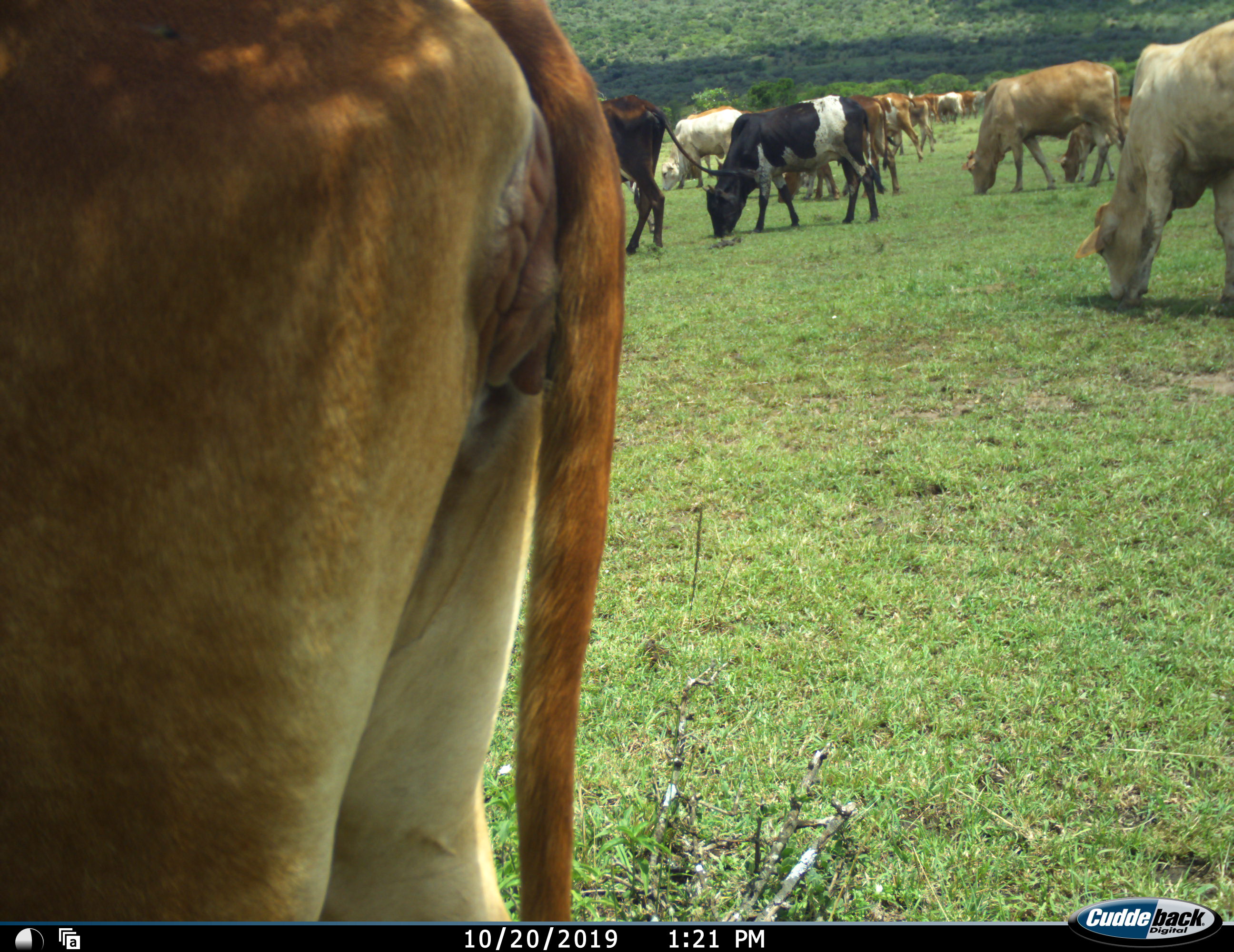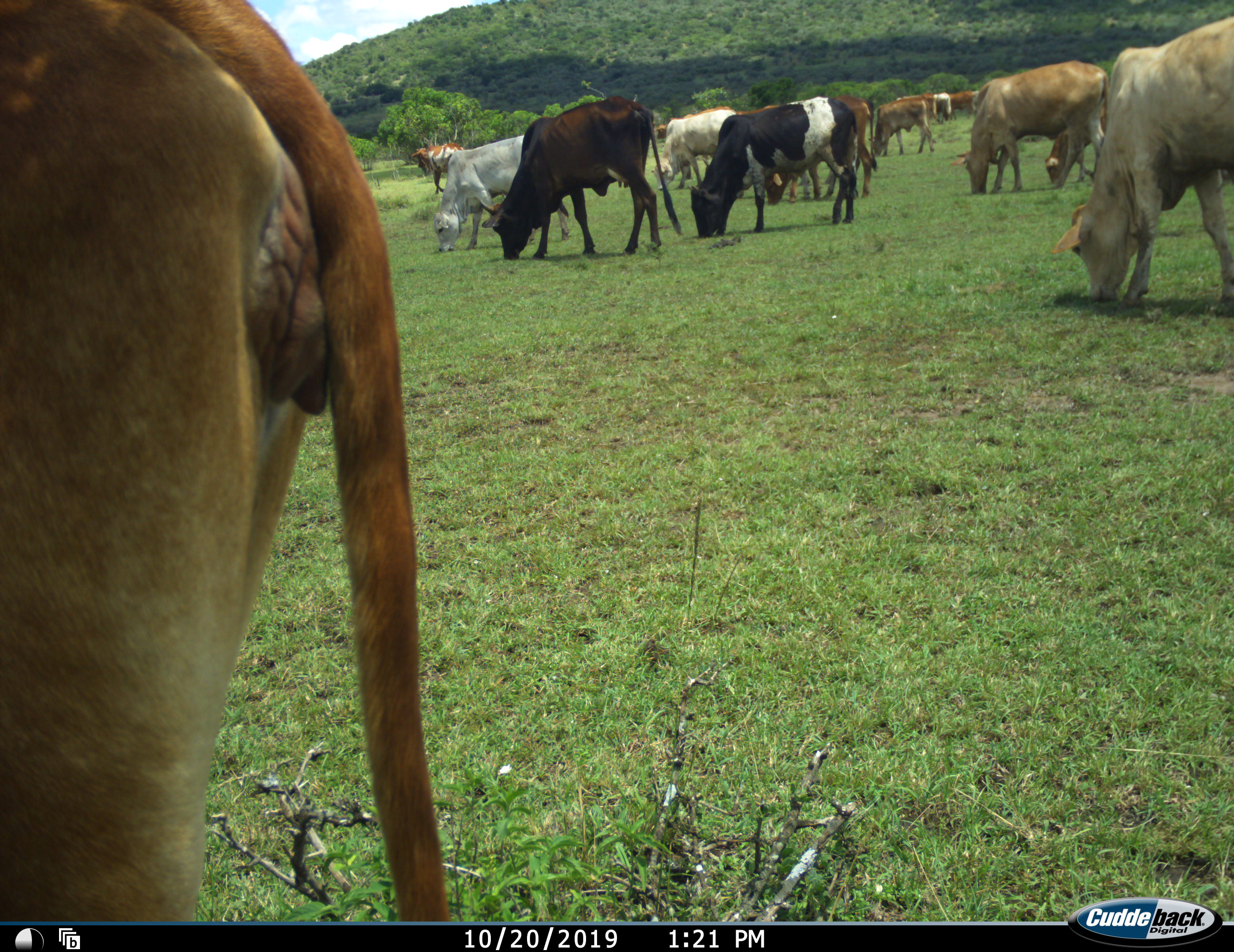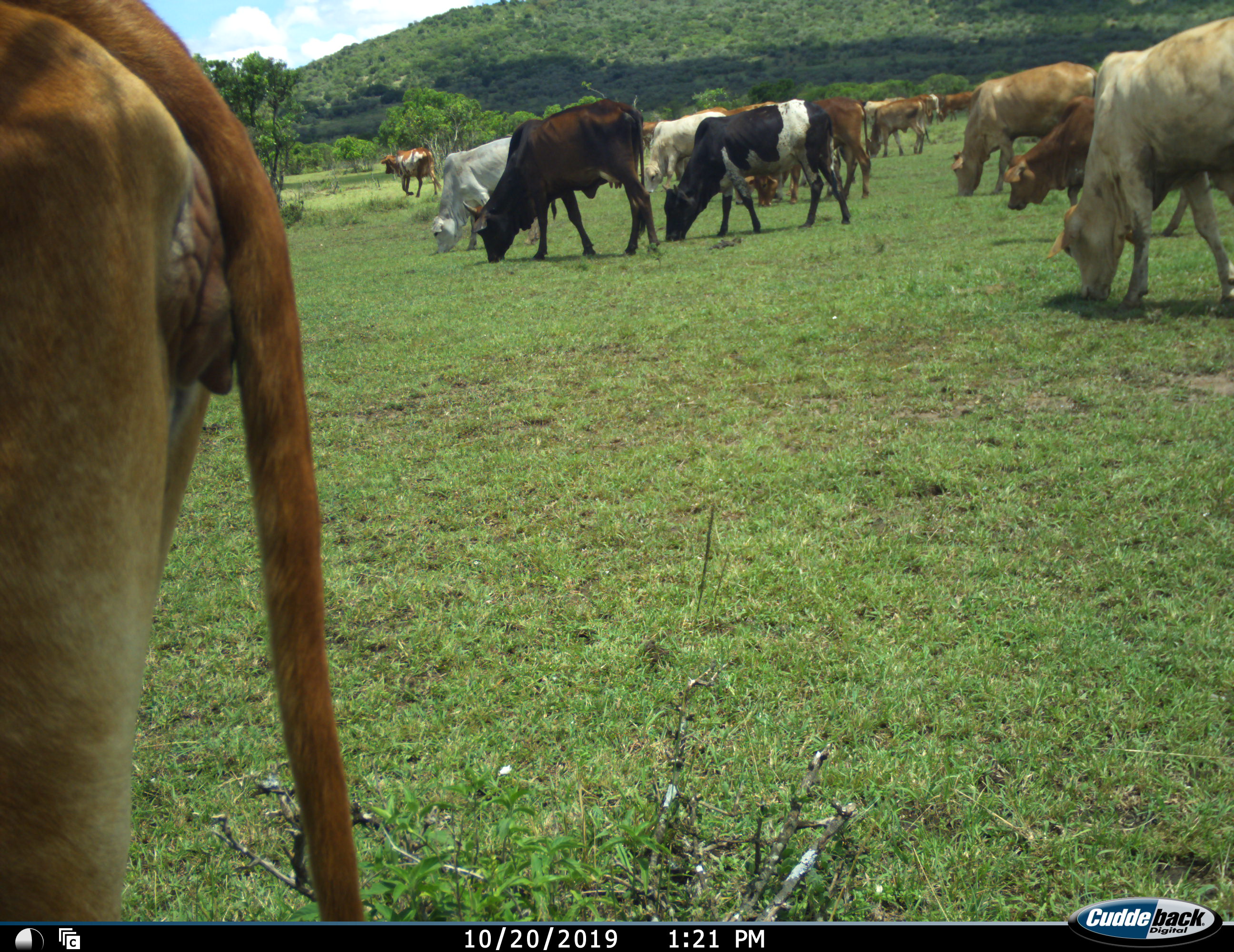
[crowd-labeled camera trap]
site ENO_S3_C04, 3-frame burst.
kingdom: Animalia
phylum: Chordata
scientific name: Vertebrata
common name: domestic animal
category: domesticanimal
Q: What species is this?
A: Domesticanimal (domestic animal) (Vertebrata).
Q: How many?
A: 11-50.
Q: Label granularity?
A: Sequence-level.